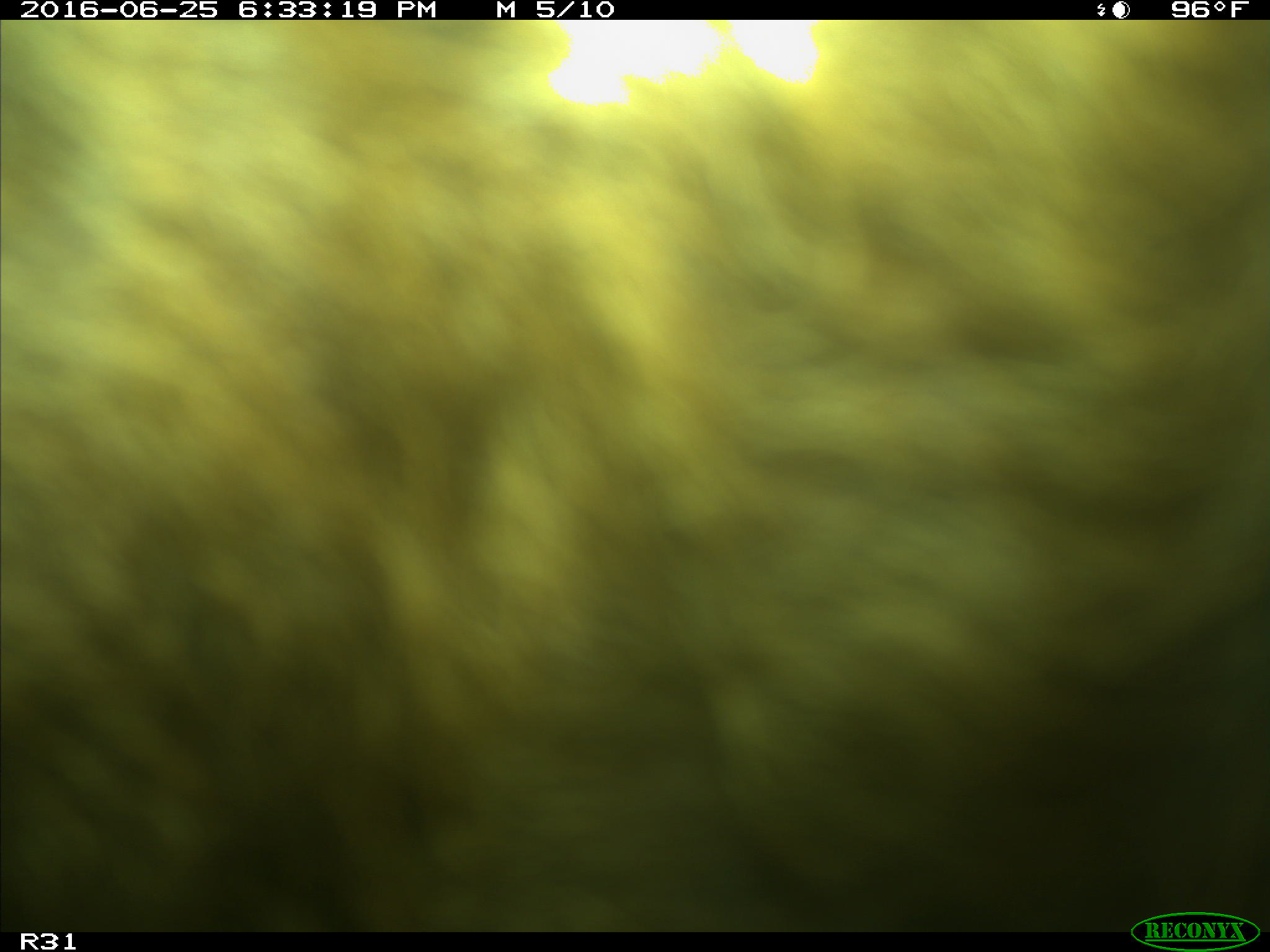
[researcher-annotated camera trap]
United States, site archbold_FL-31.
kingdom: Animalia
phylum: Chordata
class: Mammalia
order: Artiodactyla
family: Bovidae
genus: Bos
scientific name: Bos taurus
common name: domestic cow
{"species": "Bos taurus (domestic cow)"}